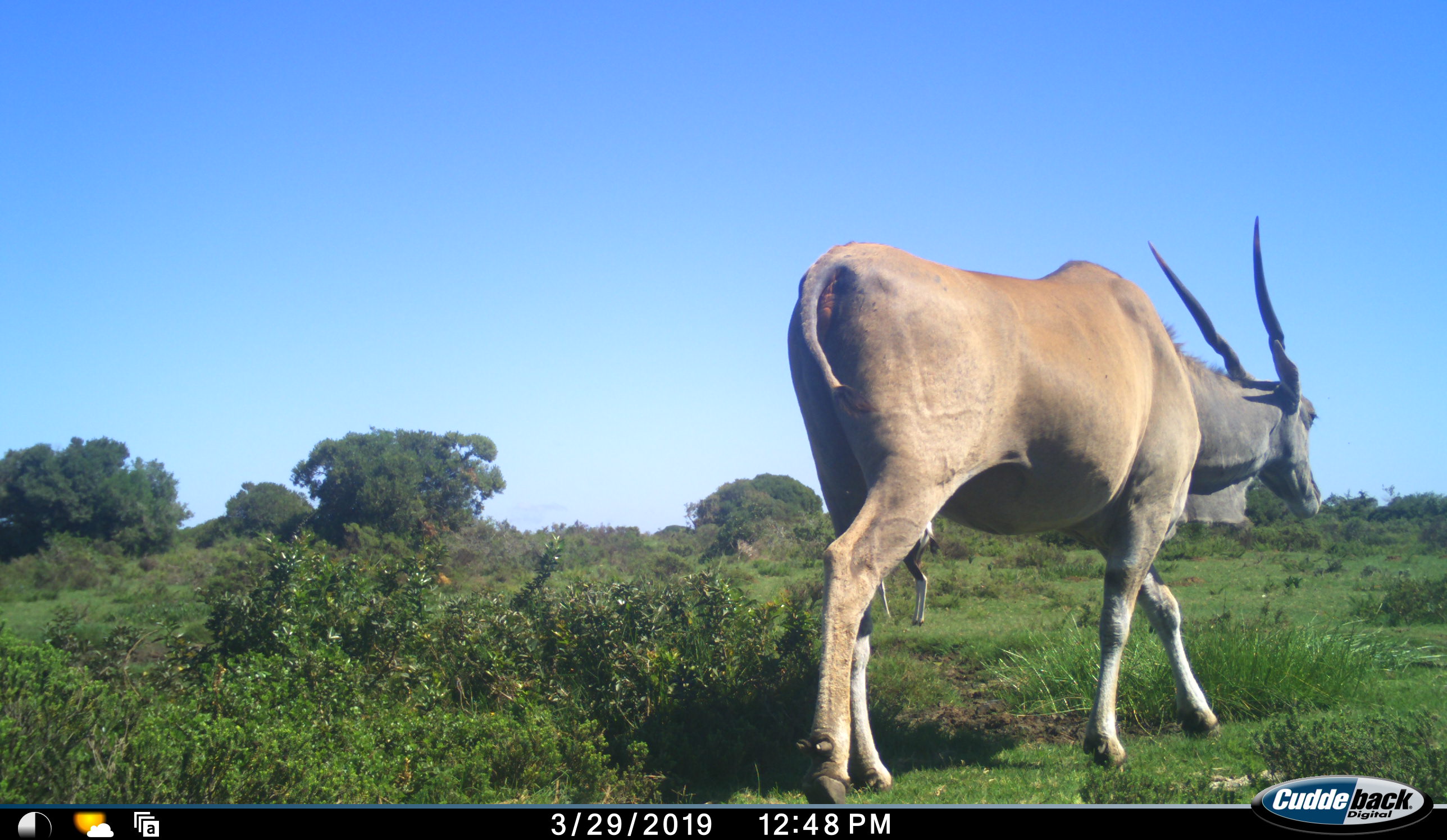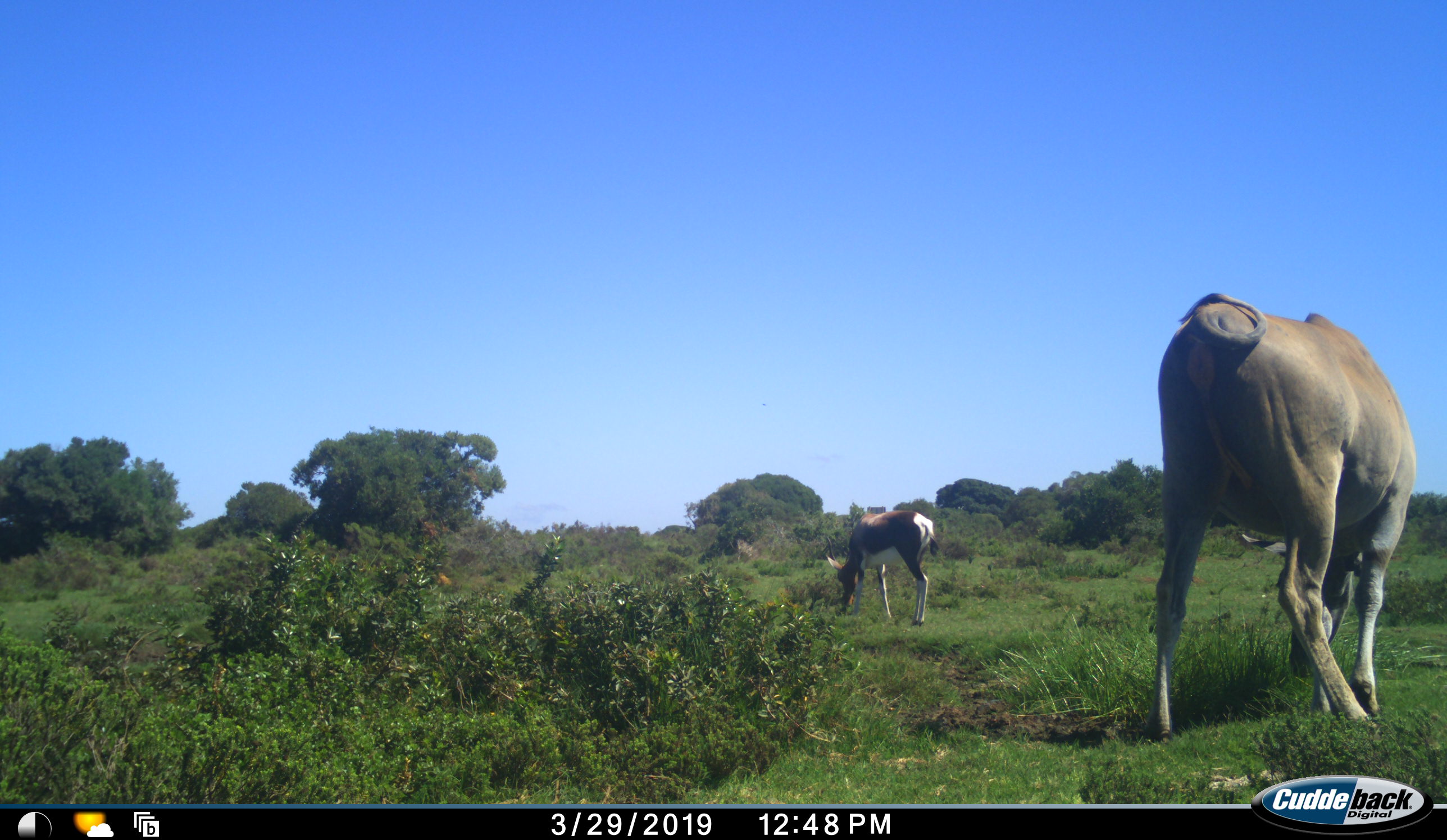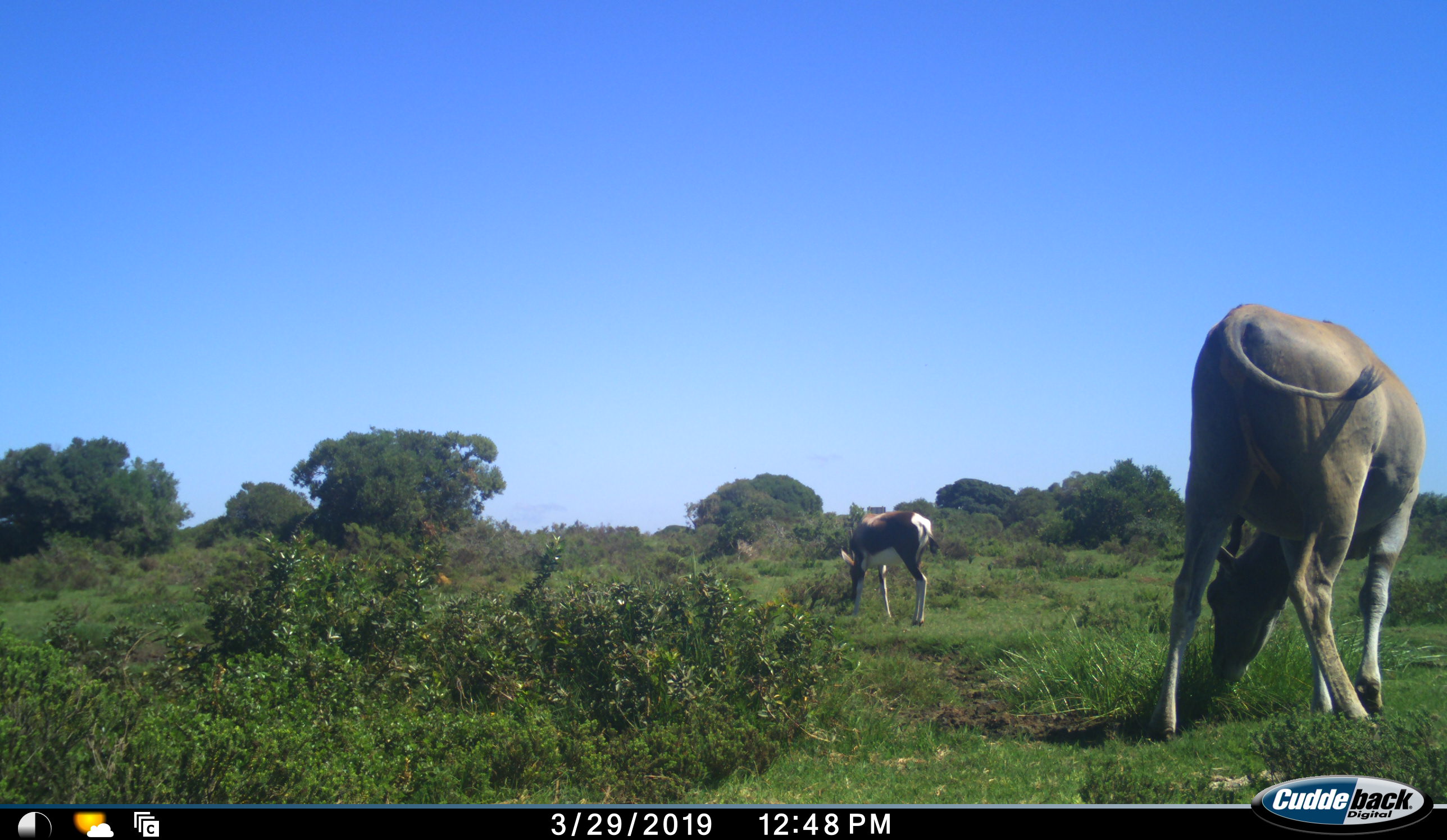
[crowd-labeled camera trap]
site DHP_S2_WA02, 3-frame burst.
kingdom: Animalia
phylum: Chordata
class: Mammalia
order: Artiodactyla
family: Bovidae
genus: Damaliscus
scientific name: Damaliscus pygargus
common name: bontebok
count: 1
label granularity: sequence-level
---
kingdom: Animalia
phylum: Chordata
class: Mammalia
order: Artiodactyla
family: Bovidae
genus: Tragelaphus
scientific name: Tragelaphus oryx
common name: eland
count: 1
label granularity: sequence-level